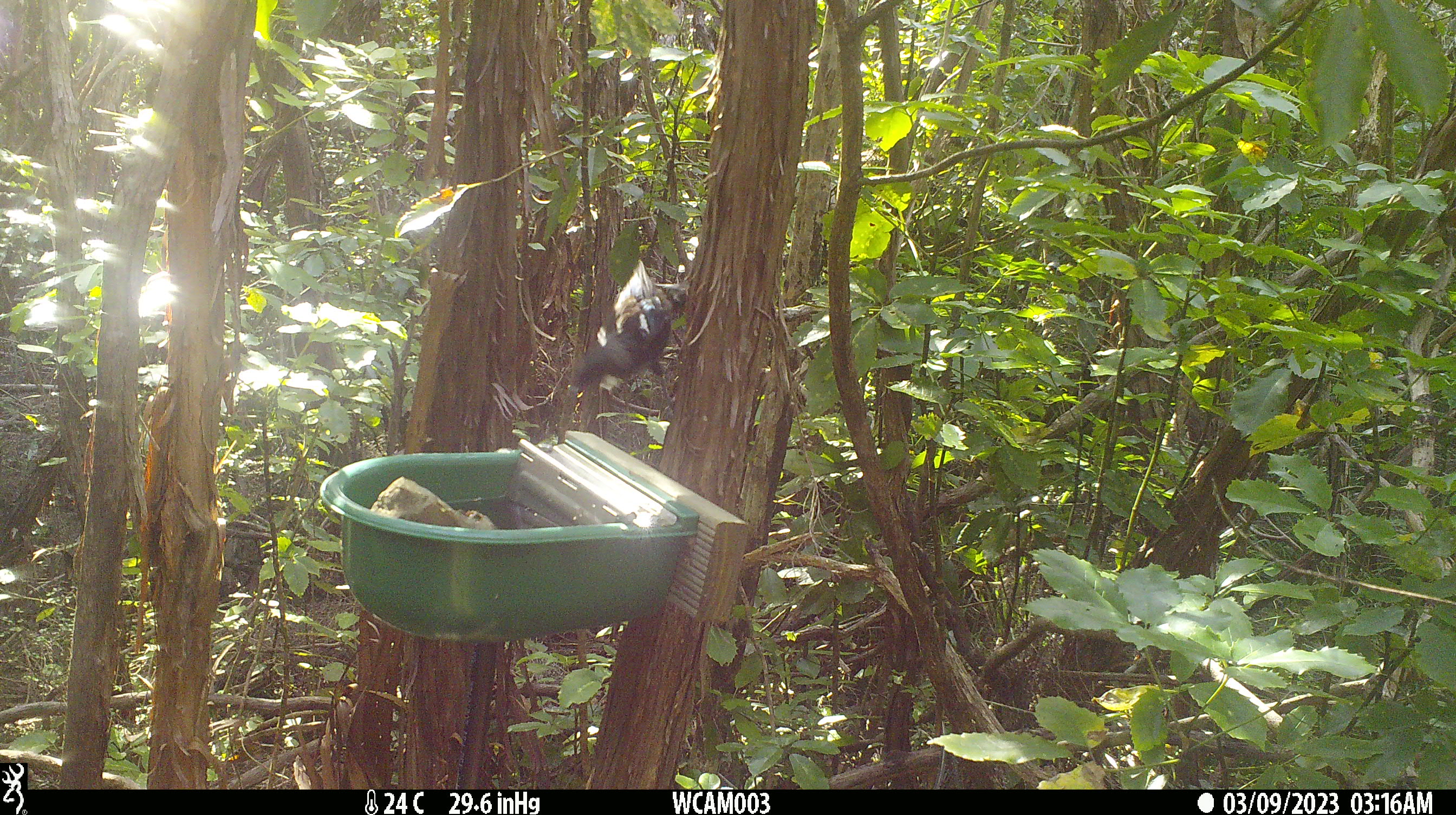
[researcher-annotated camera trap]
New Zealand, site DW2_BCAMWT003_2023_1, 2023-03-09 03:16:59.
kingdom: Animalia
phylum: Chordata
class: Aves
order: Passeriformes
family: Meliphagidae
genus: Prosthemadera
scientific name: Prosthemadera novaeseelandiae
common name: tui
Tui (Prosthemadera novaeseelandiae).